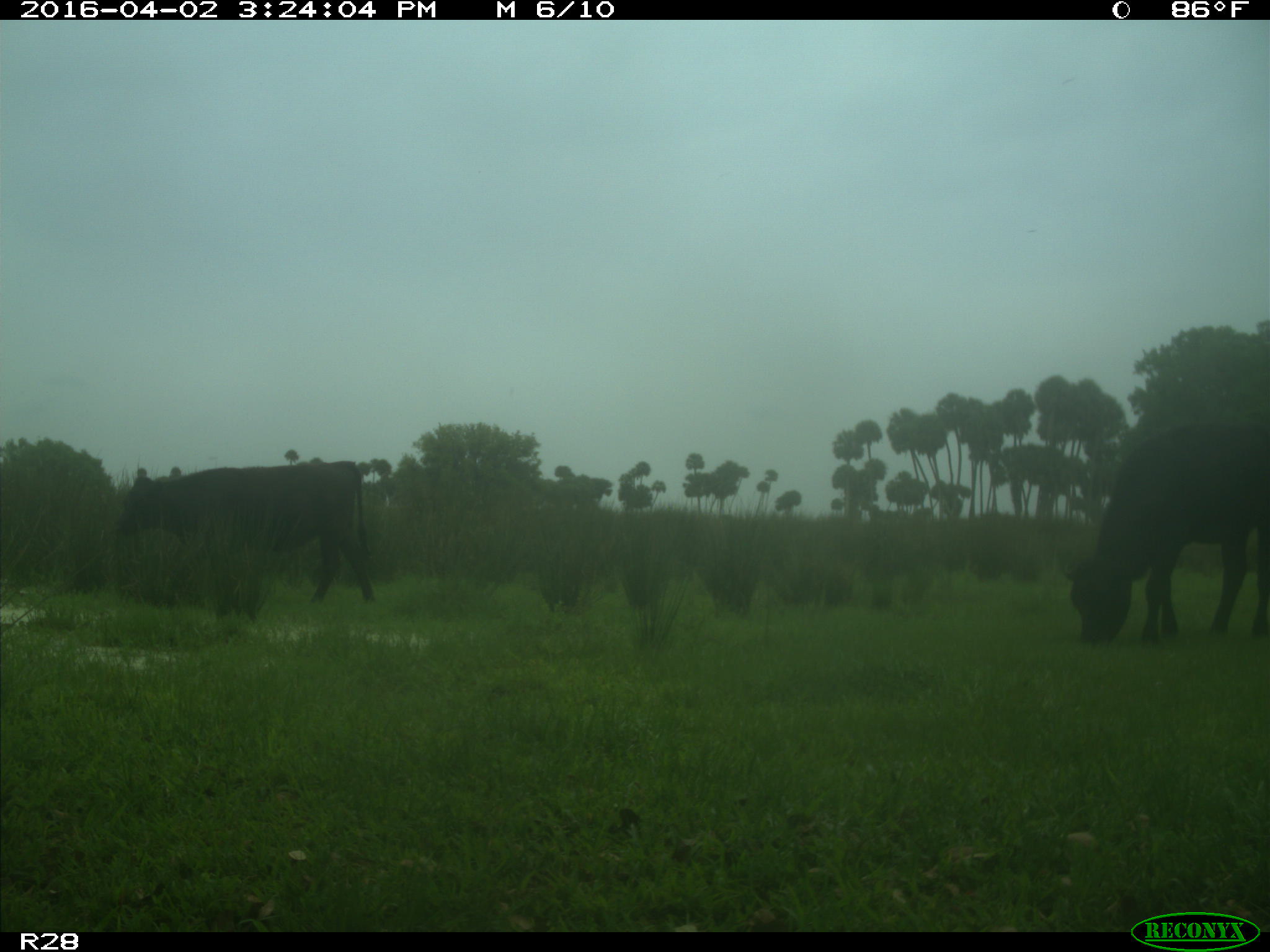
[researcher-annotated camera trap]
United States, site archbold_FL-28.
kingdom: Animalia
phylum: Chordata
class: Mammalia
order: Artiodactyla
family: Bovidae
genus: Bos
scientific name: Bos taurus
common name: domestic cow